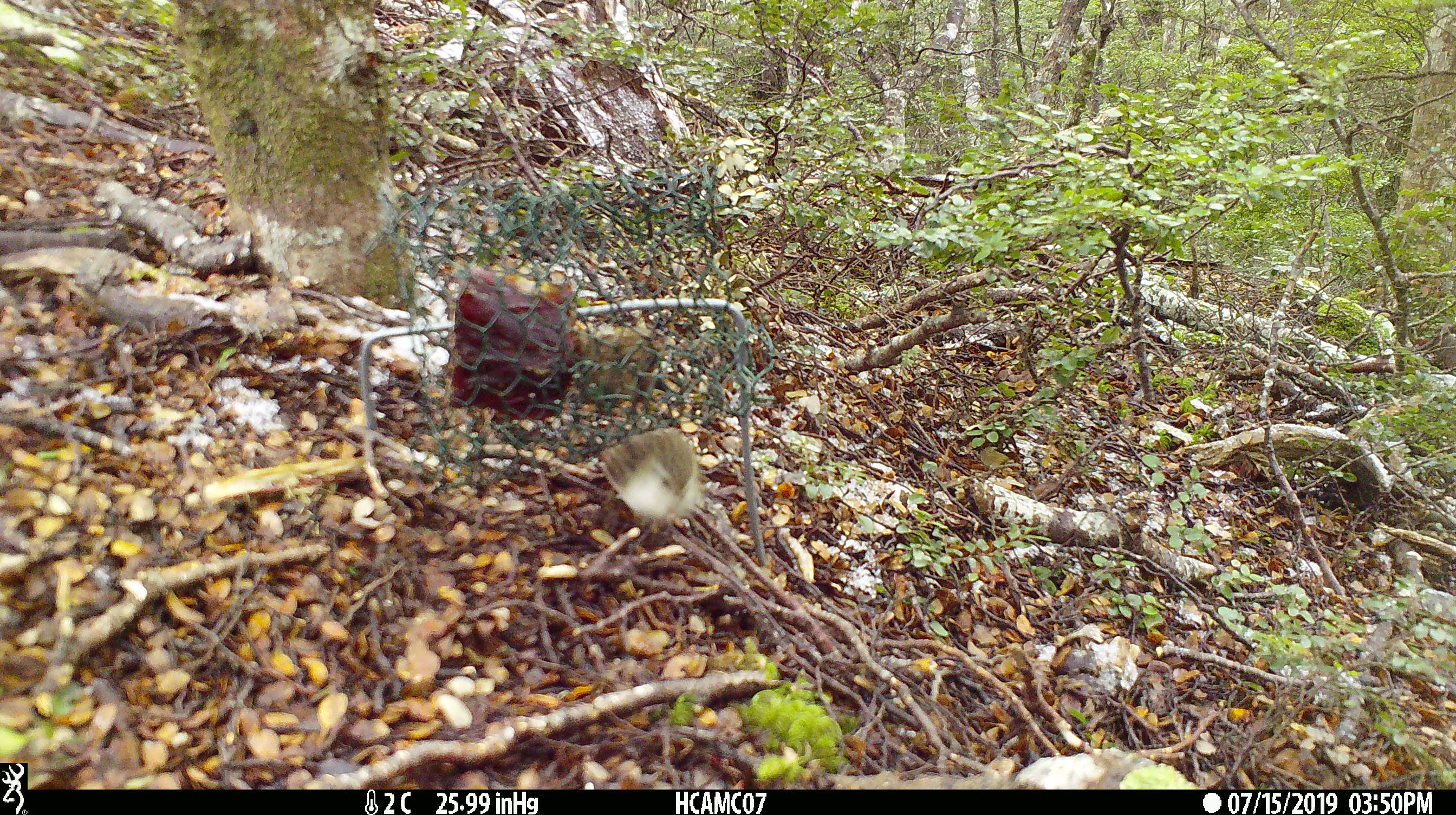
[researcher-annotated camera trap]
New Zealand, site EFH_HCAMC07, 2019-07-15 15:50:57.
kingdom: Animalia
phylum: Chordata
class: Aves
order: Passeriformes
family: Acanthisittidae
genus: Acanthisitta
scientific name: Acanthisitta chloris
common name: rifleman